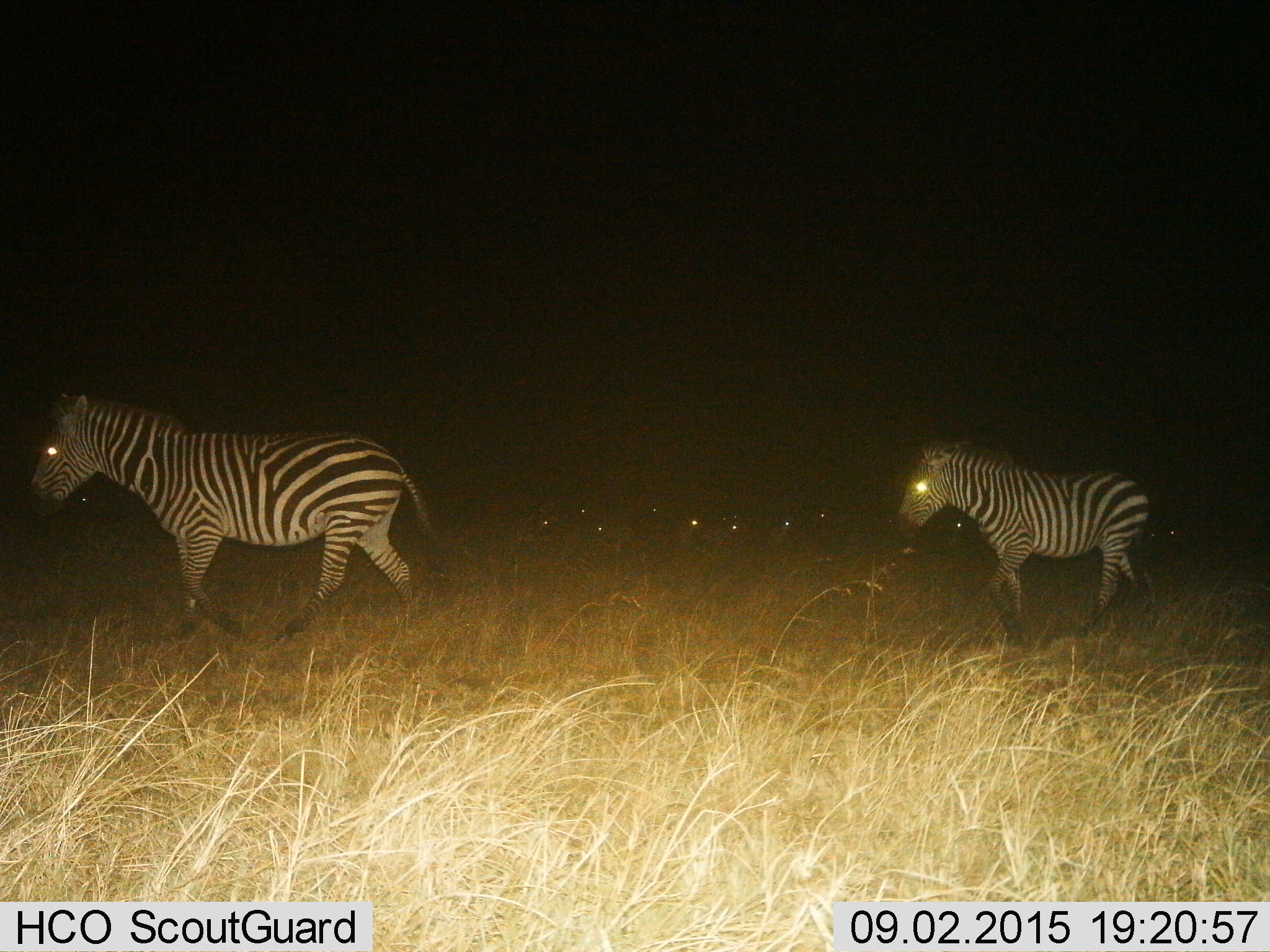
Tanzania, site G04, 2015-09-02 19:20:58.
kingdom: Animalia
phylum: Chordata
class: Mammalia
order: Perissodactyla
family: Equidae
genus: Equus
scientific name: Equus quagga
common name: plains zebra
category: zebra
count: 2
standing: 20%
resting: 0%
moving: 95%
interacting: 0%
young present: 10%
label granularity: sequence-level